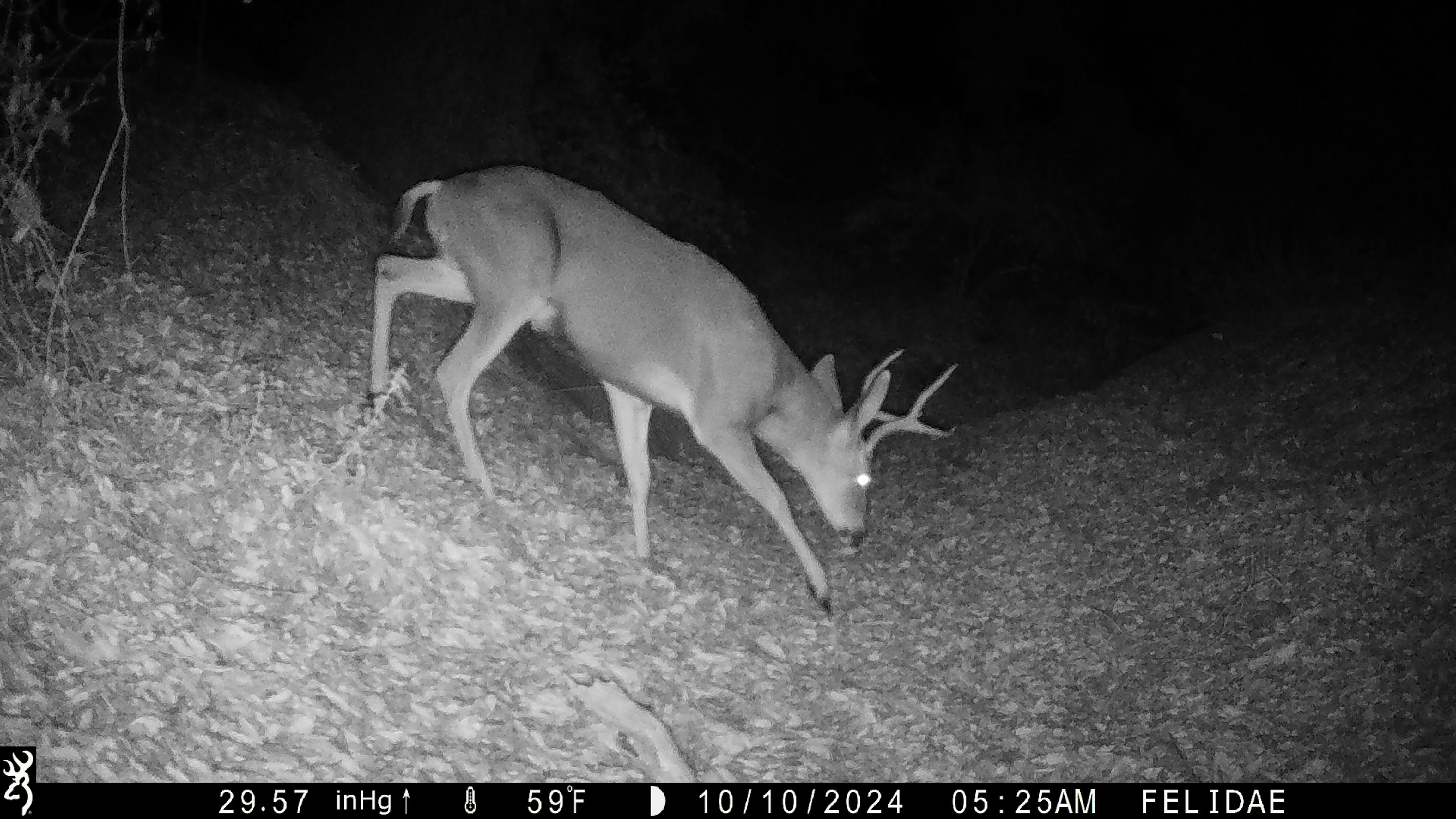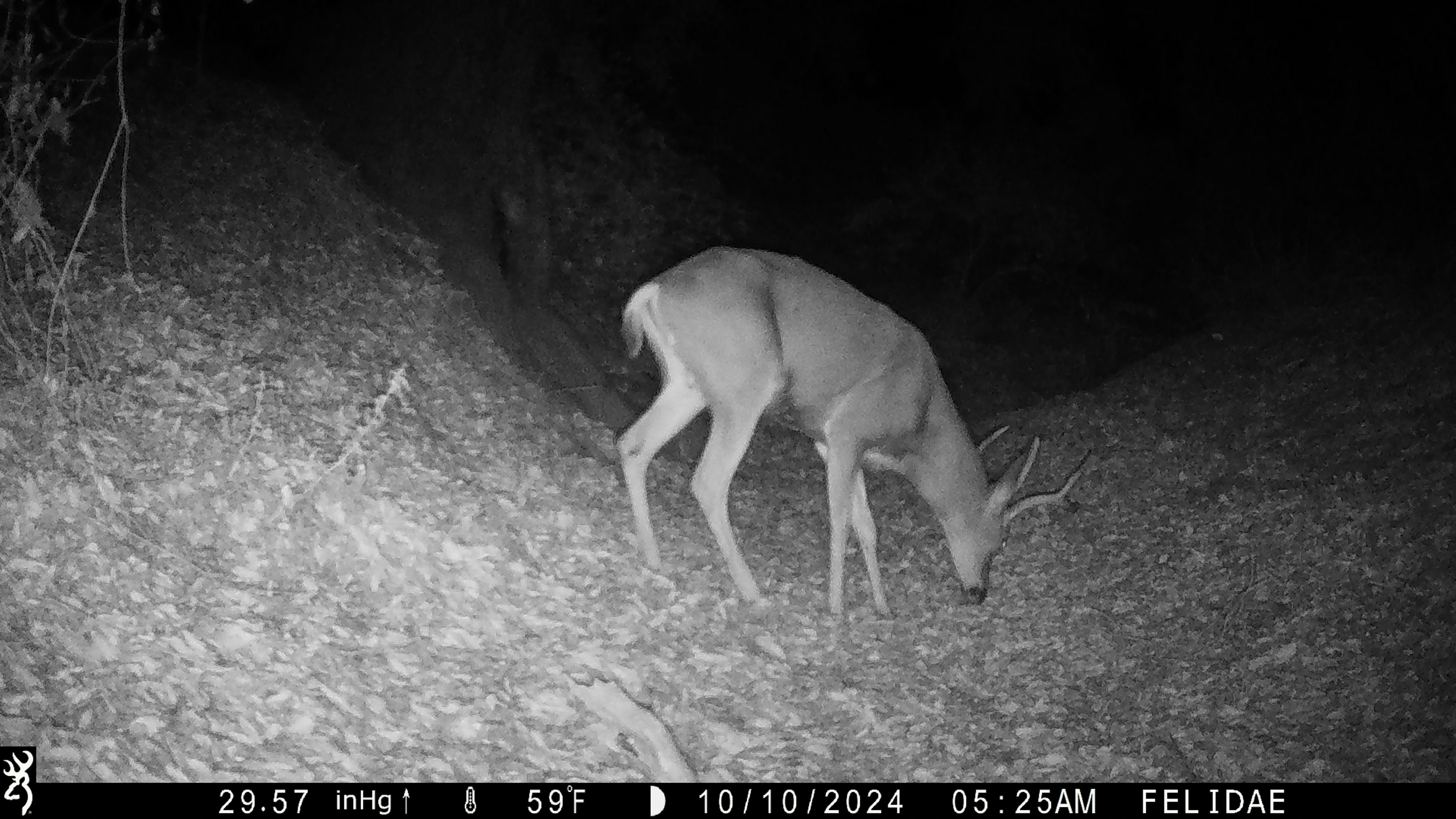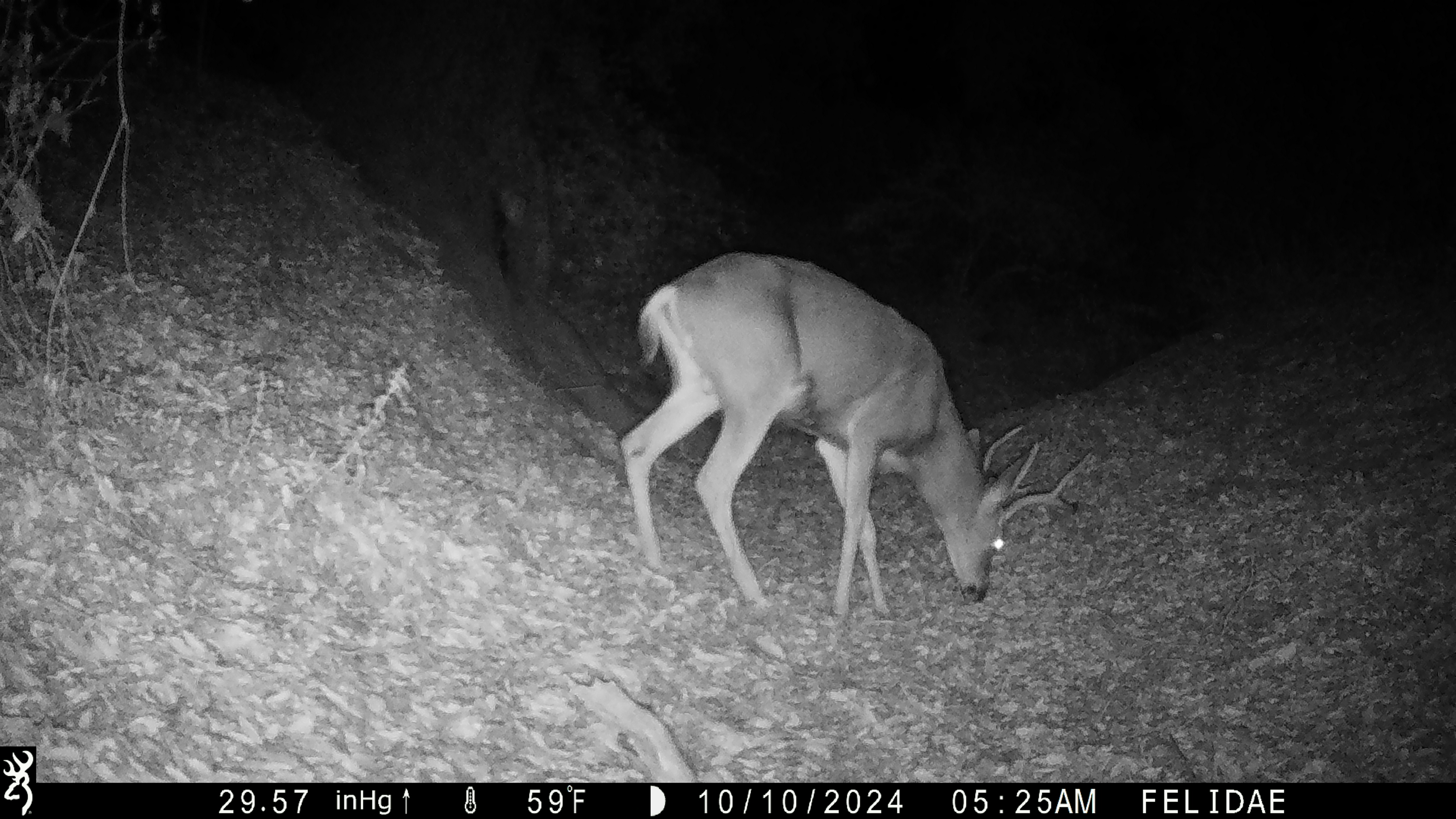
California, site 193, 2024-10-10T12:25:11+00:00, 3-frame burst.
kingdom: Animalia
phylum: Chordata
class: Mammalia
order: Artiodactyla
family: Cervidae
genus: Odocoileus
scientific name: Odocoileus hemionus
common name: mule deer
Mule deer (Odocoileus hemionus).